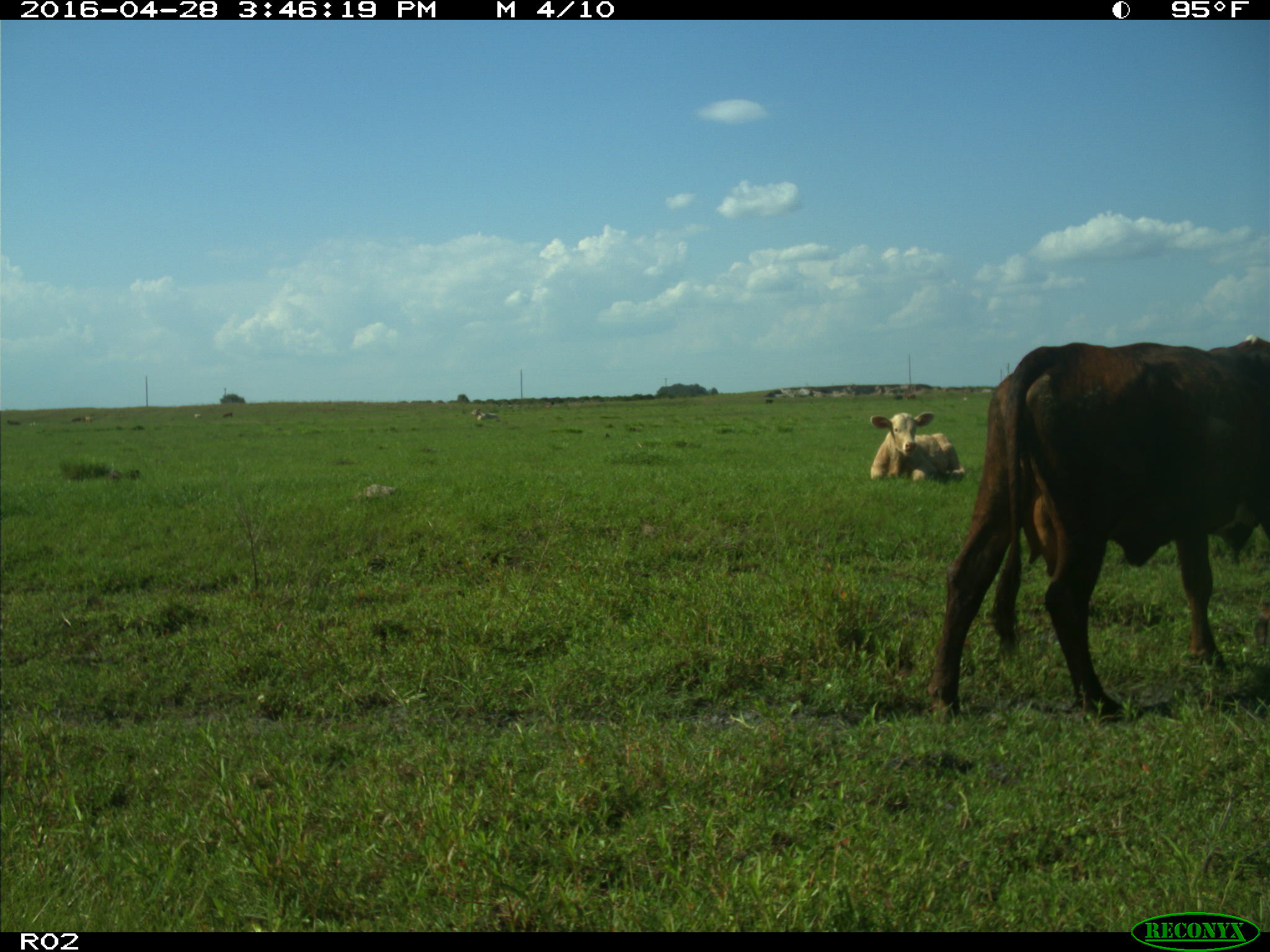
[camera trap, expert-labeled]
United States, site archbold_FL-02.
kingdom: Animalia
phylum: Chordata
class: Mammalia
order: Artiodactyla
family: Bovidae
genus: Bos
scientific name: Bos taurus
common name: domestic cow